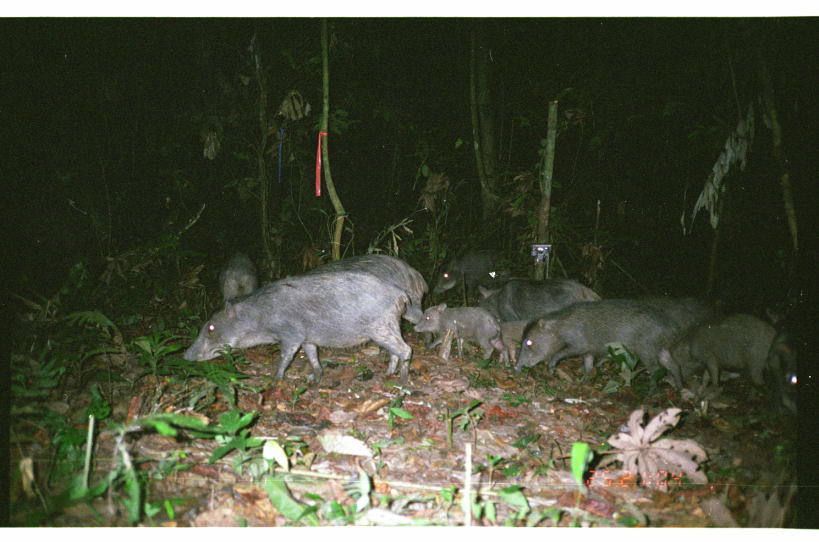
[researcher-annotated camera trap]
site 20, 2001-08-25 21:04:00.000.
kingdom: Animalia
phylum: Chordata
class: Mammalia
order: Artiodactyla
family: Tayassuidae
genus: Tayassu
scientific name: Tayassu pecari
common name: white-lipped peccary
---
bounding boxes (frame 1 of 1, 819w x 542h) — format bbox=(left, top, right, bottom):
tayassu pecari: bbox=(180, 268, 413, 387); bbox=(511, 297, 685, 403); bbox=(286, 252, 434, 350); bbox=(668, 312, 779, 399); bbox=(411, 301, 512, 369); bbox=(474, 278, 602, 324); bbox=(431, 249, 513, 300); bbox=(764, 303, 798, 415); bbox=(630, 291, 698, 337); bbox=(215, 250, 261, 304); bbox=(493, 318, 532, 365); bbox=(676, 294, 719, 327)